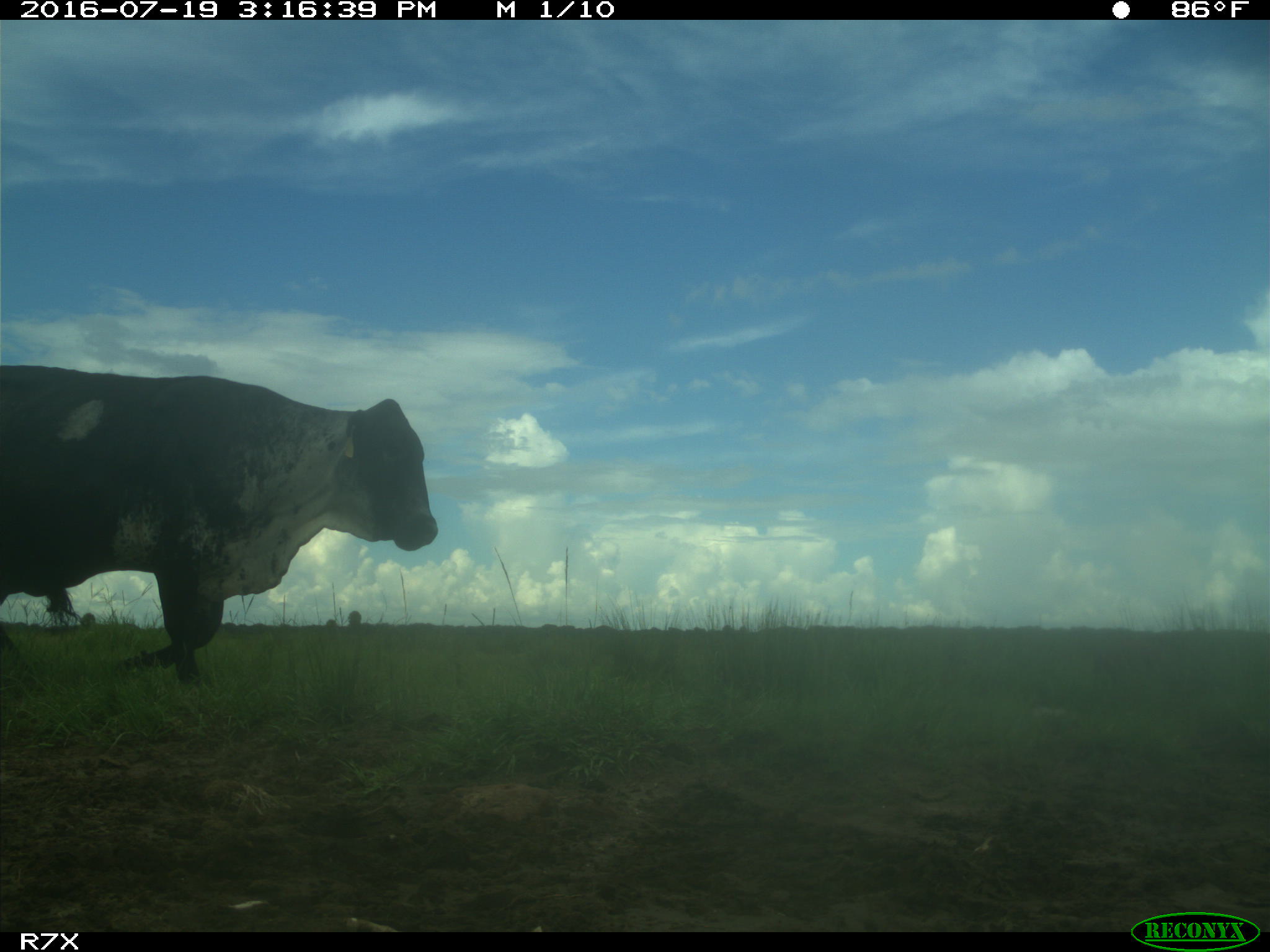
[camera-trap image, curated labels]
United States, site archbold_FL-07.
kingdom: Animalia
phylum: Chordata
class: Mammalia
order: Artiodactyla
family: Bovidae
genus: Bos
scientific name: Bos taurus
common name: domestic cow